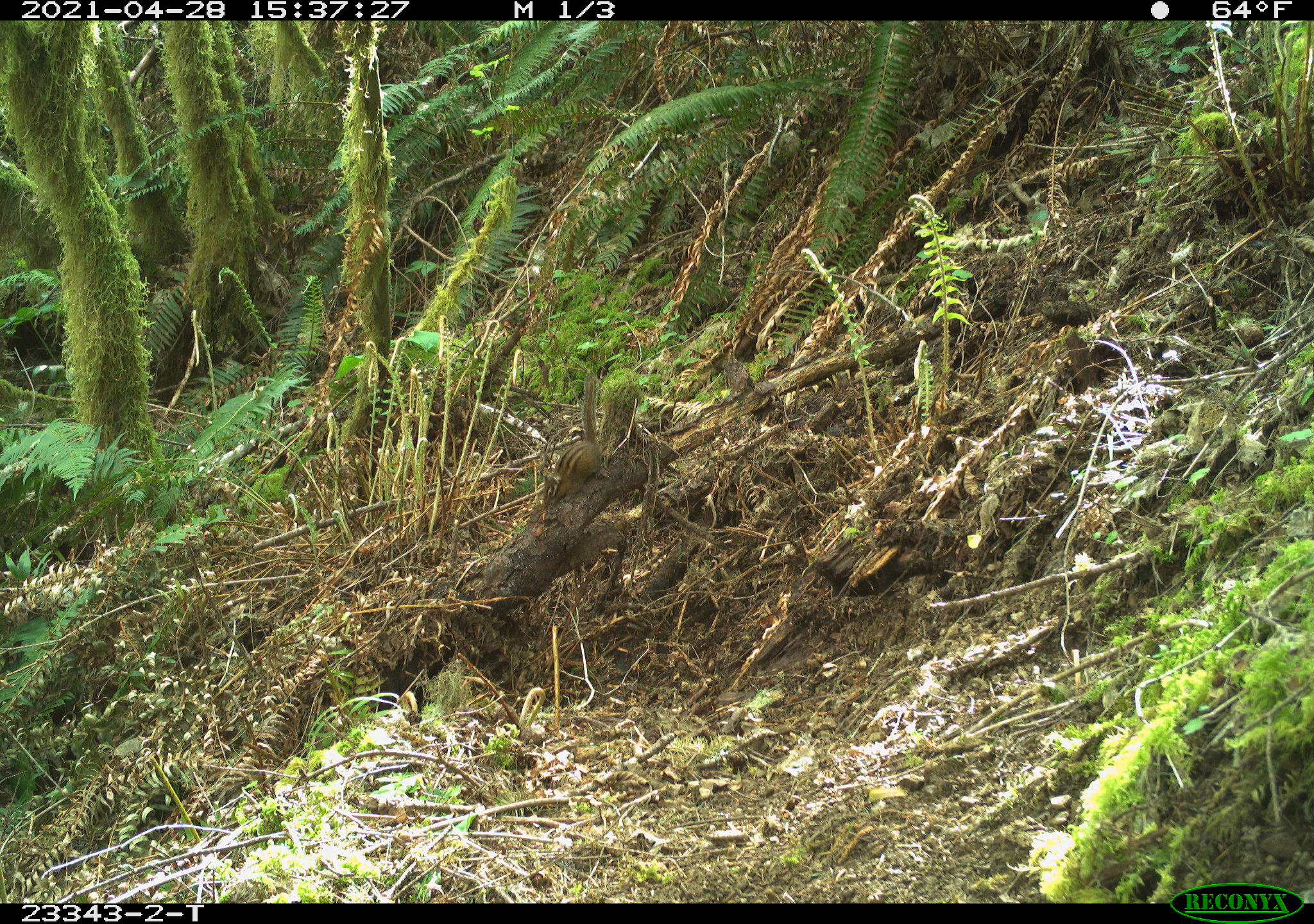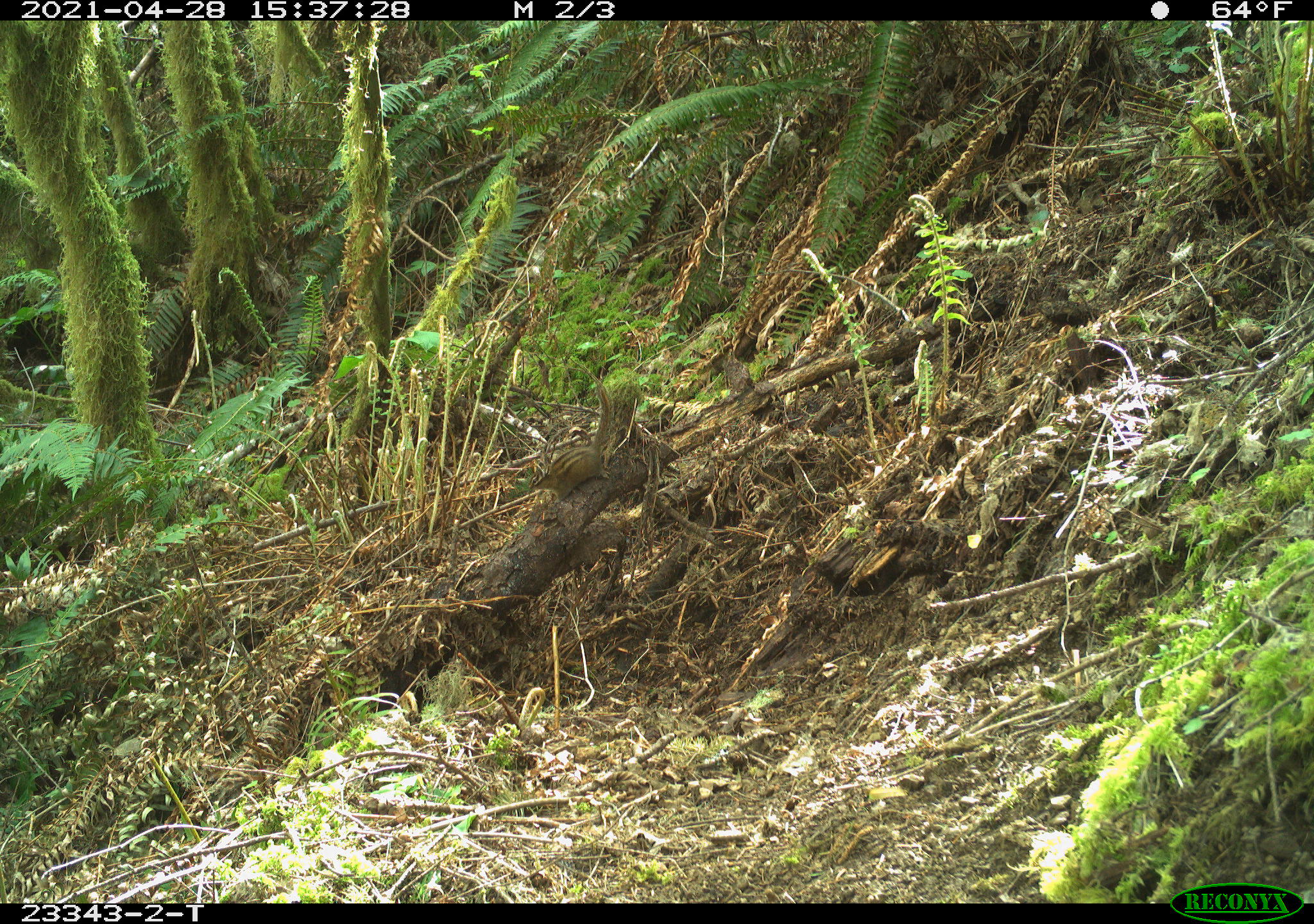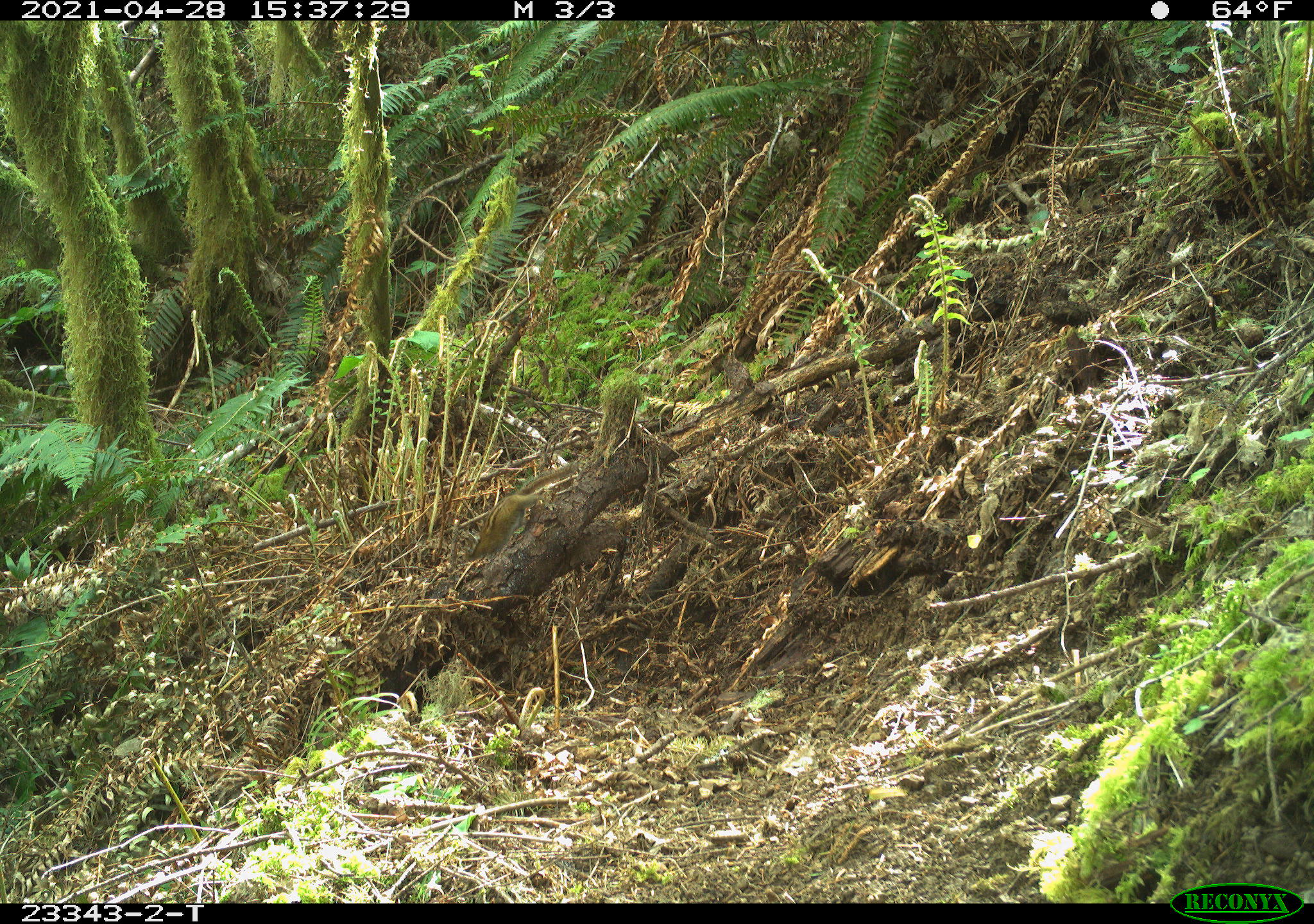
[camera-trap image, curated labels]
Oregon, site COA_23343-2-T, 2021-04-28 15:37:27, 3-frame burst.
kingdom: Animalia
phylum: Chordata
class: Mammalia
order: Rodentia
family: Sciuridae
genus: Neotamias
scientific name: Neotamias townsendii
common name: townsend's chipmunk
Townsend's chipmunk (Neotamias townsendii).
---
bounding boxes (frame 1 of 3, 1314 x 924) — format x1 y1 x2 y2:
townsend's chipmunk: 530 365 607 514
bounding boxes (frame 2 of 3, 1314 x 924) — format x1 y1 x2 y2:
townsend's chipmunk: 524 372 625 514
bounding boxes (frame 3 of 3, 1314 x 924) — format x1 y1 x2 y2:
townsend's chipmunk: 458 454 589 565